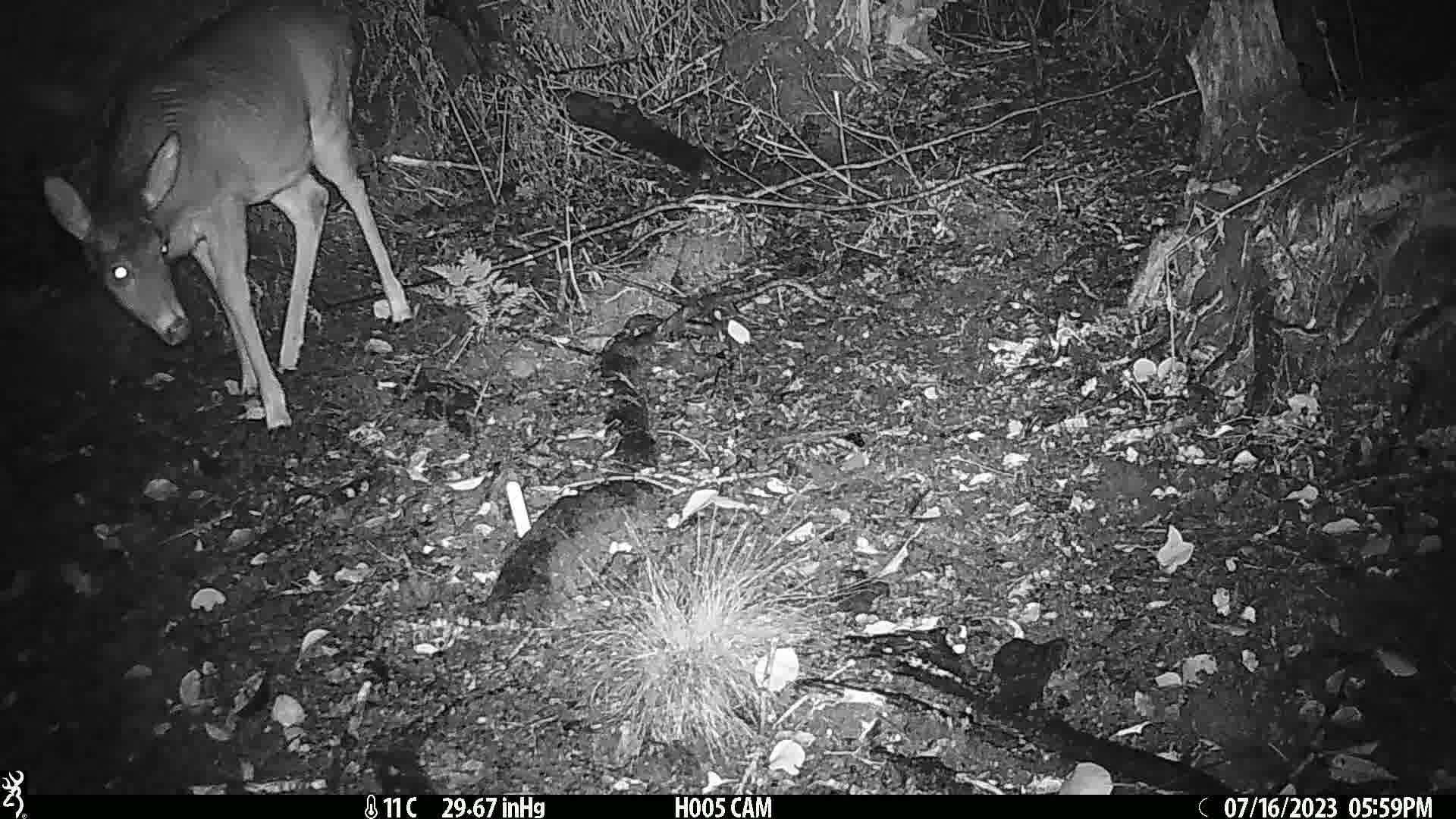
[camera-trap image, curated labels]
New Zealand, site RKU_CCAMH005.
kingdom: Animalia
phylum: Chordata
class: Mammalia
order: Artiodactyla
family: Cervidae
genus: Odocoileus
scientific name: Odocoileus virginianus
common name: white-tailed deer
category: white tailed deer